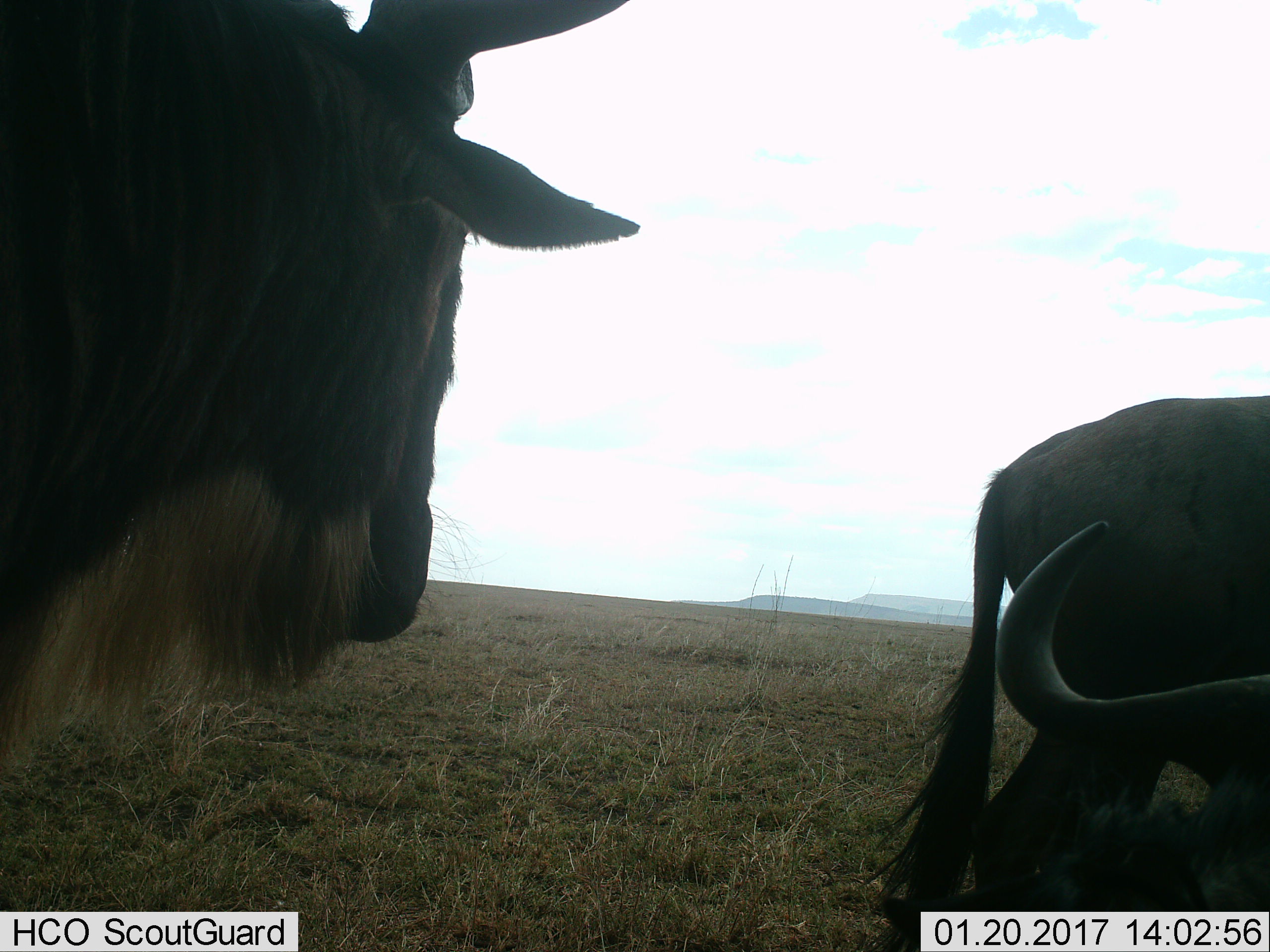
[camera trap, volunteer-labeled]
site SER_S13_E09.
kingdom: Animalia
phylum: Chordata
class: Mammalia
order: Artiodactyla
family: Bovidae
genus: Connochaetes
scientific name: Connochaetes taurinus taurinus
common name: blue wildebeest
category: wildebeestblue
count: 3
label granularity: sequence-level